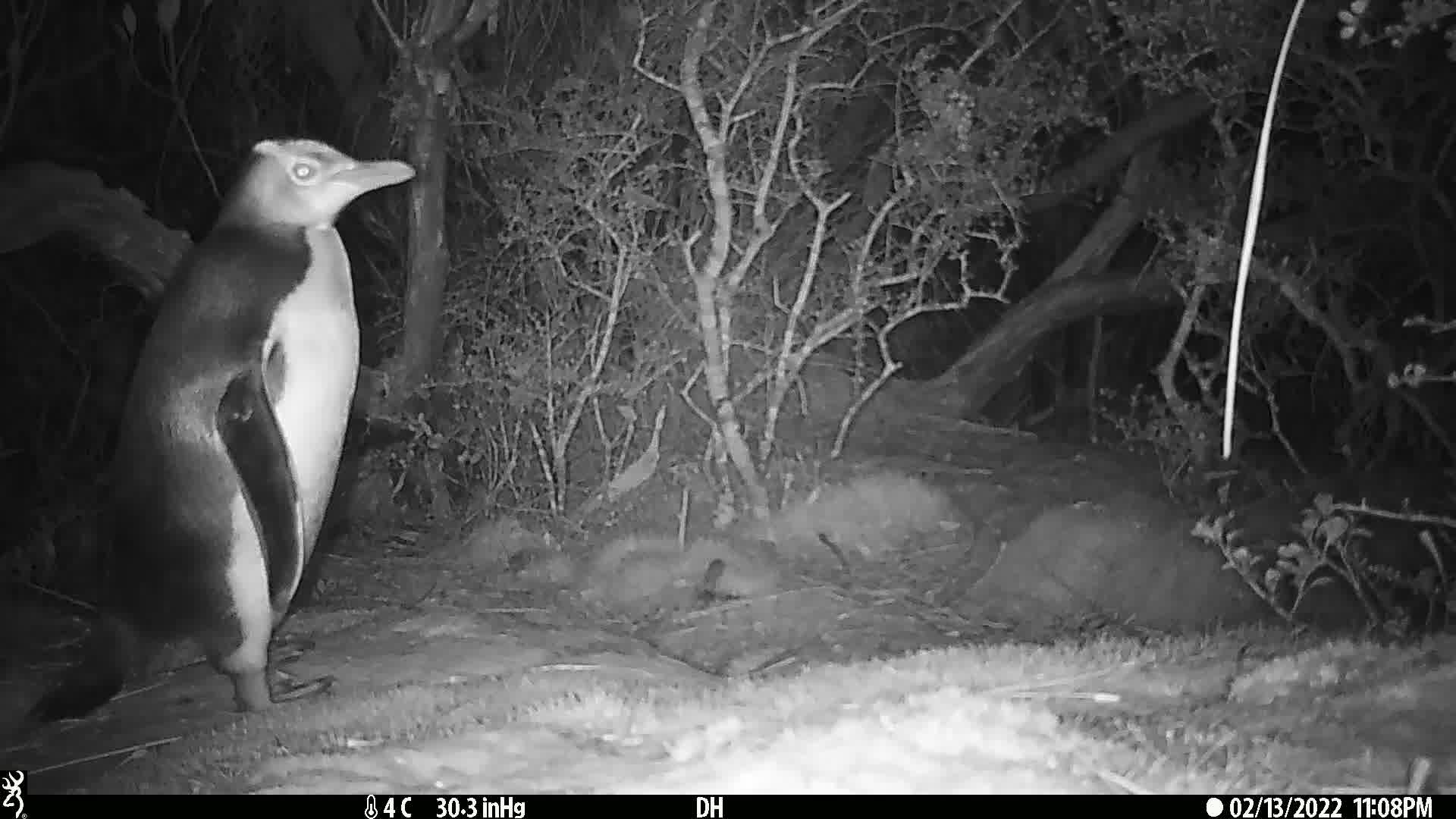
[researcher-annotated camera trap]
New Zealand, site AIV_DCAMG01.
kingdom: Animalia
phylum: Chordata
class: Aves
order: Sphenisciformes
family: Spheniscidae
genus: Megadyptes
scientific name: Megadyptes antipodes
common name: yellow-eyed penguin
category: yellow eyed penguin